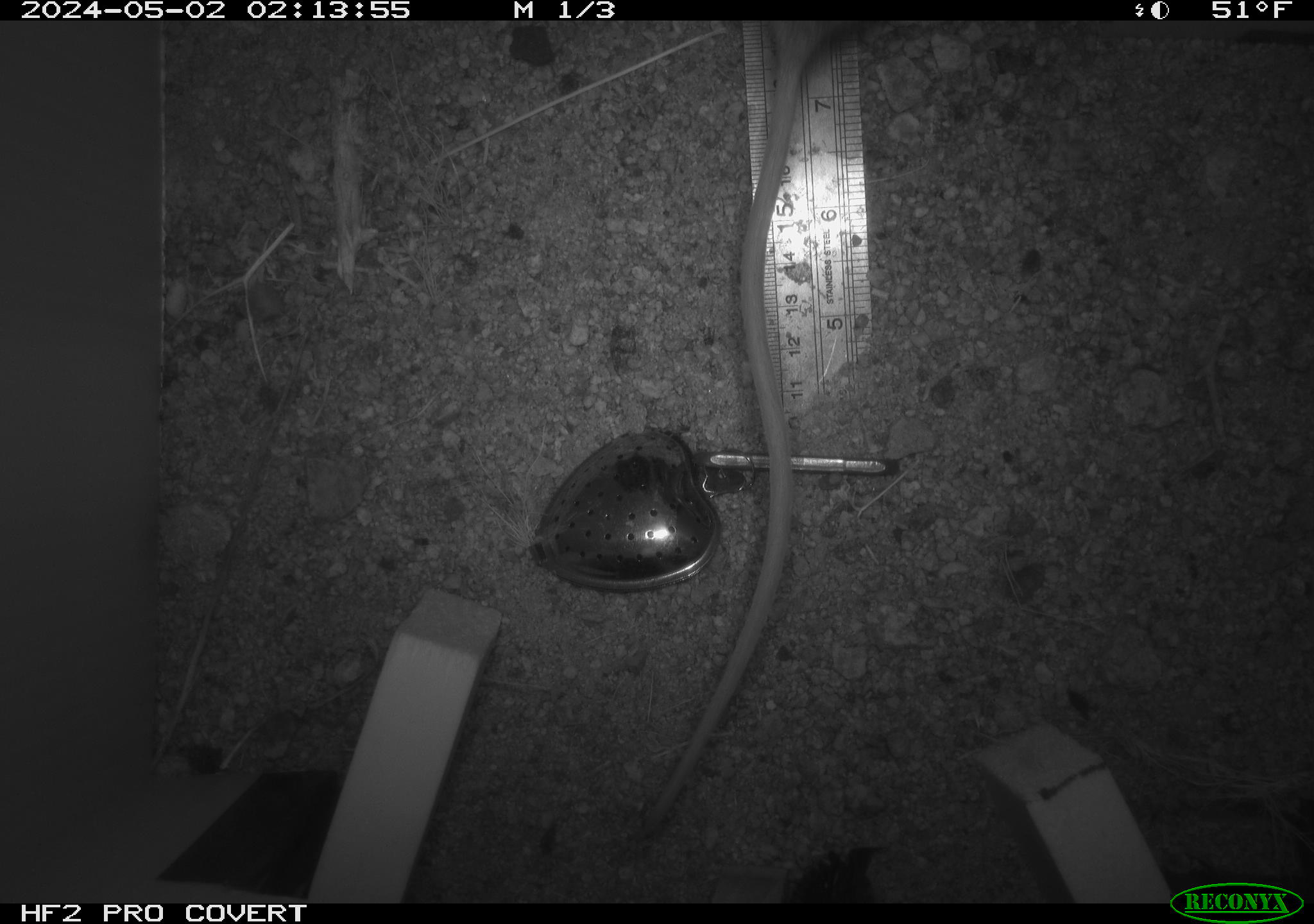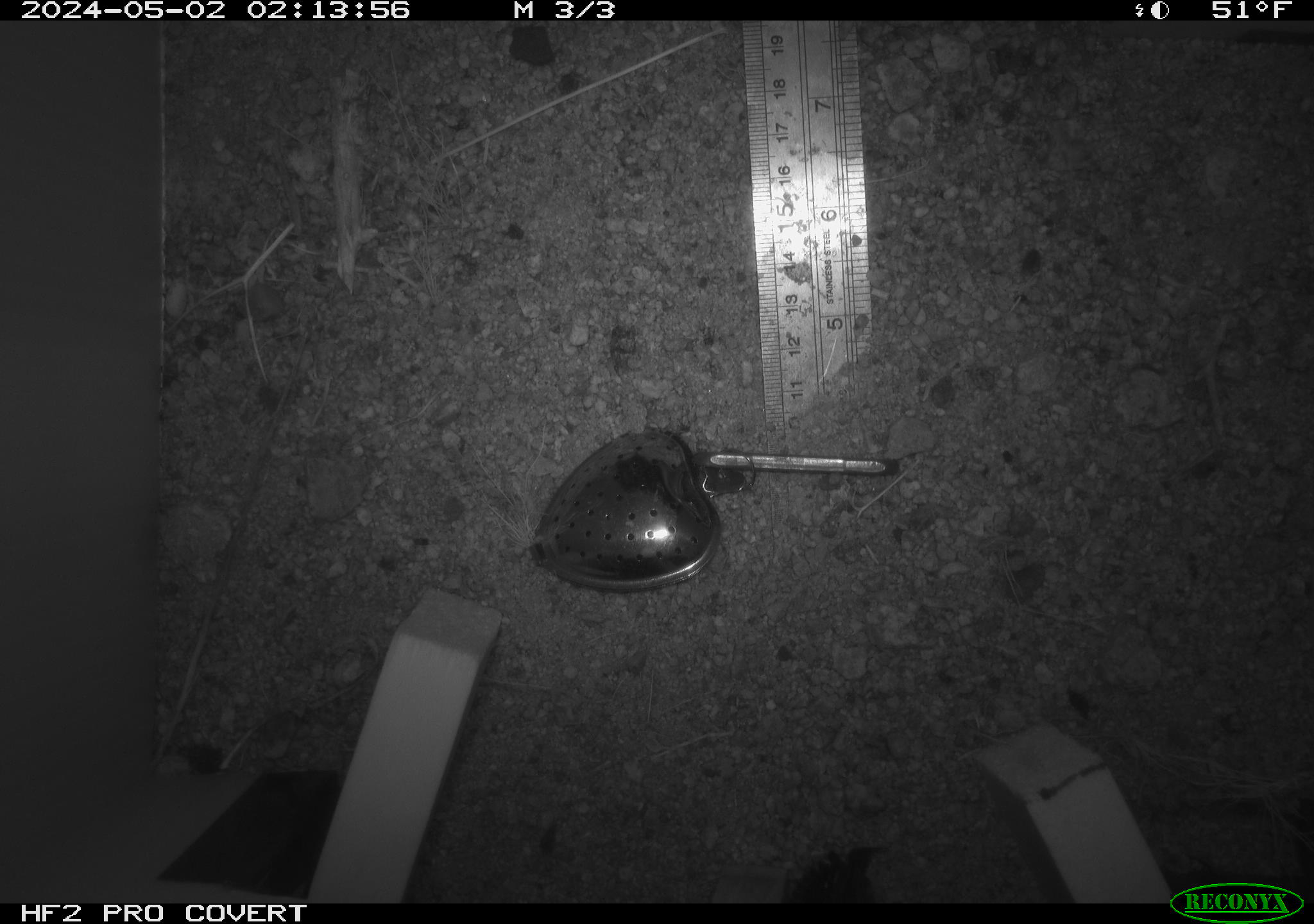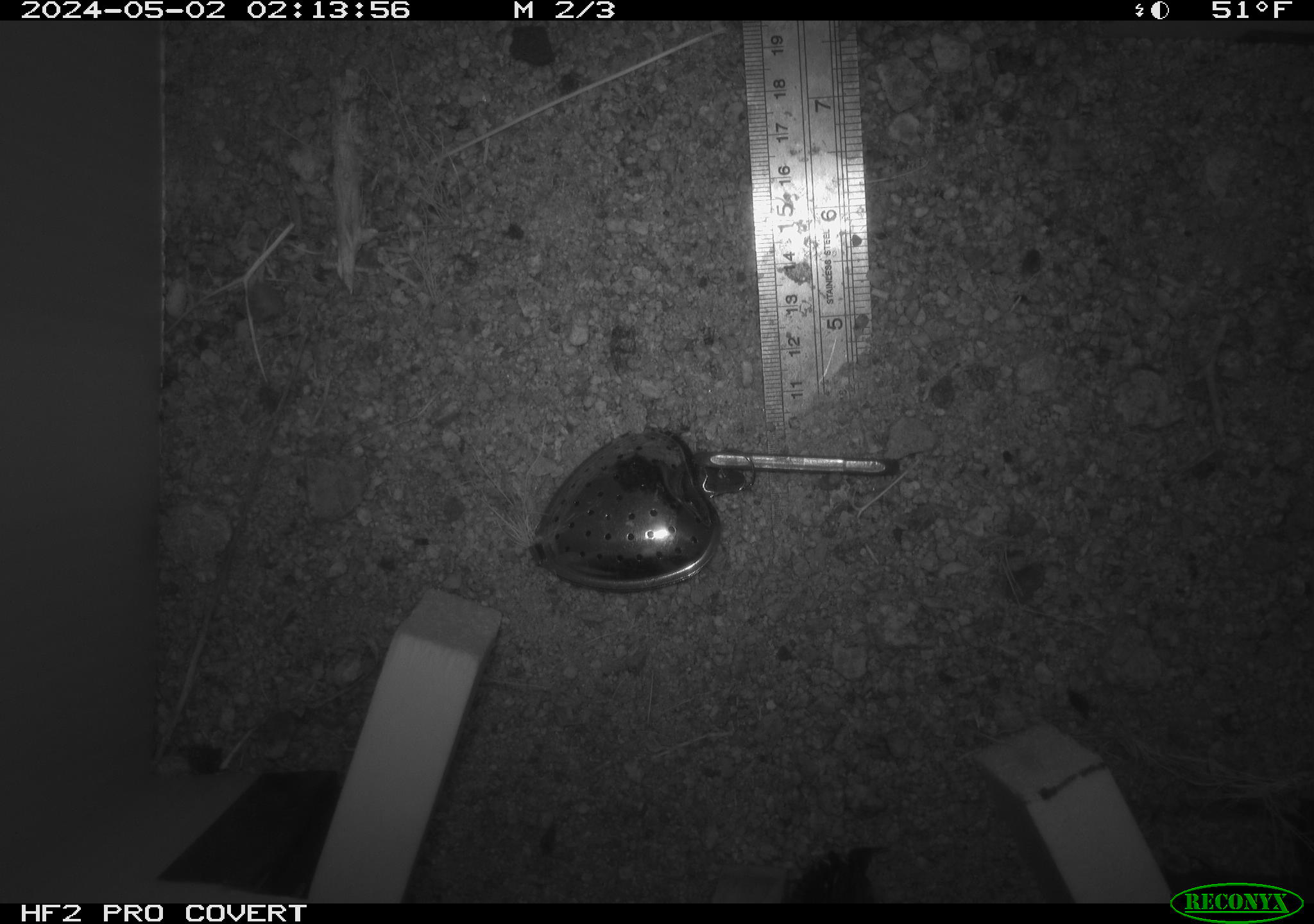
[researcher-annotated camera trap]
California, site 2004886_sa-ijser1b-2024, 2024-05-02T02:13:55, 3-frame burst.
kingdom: Animalia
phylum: Chordata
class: Mammalia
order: Rodentia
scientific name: Rodentia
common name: woodrat or rat or mouse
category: woodrat or rat or mouse species